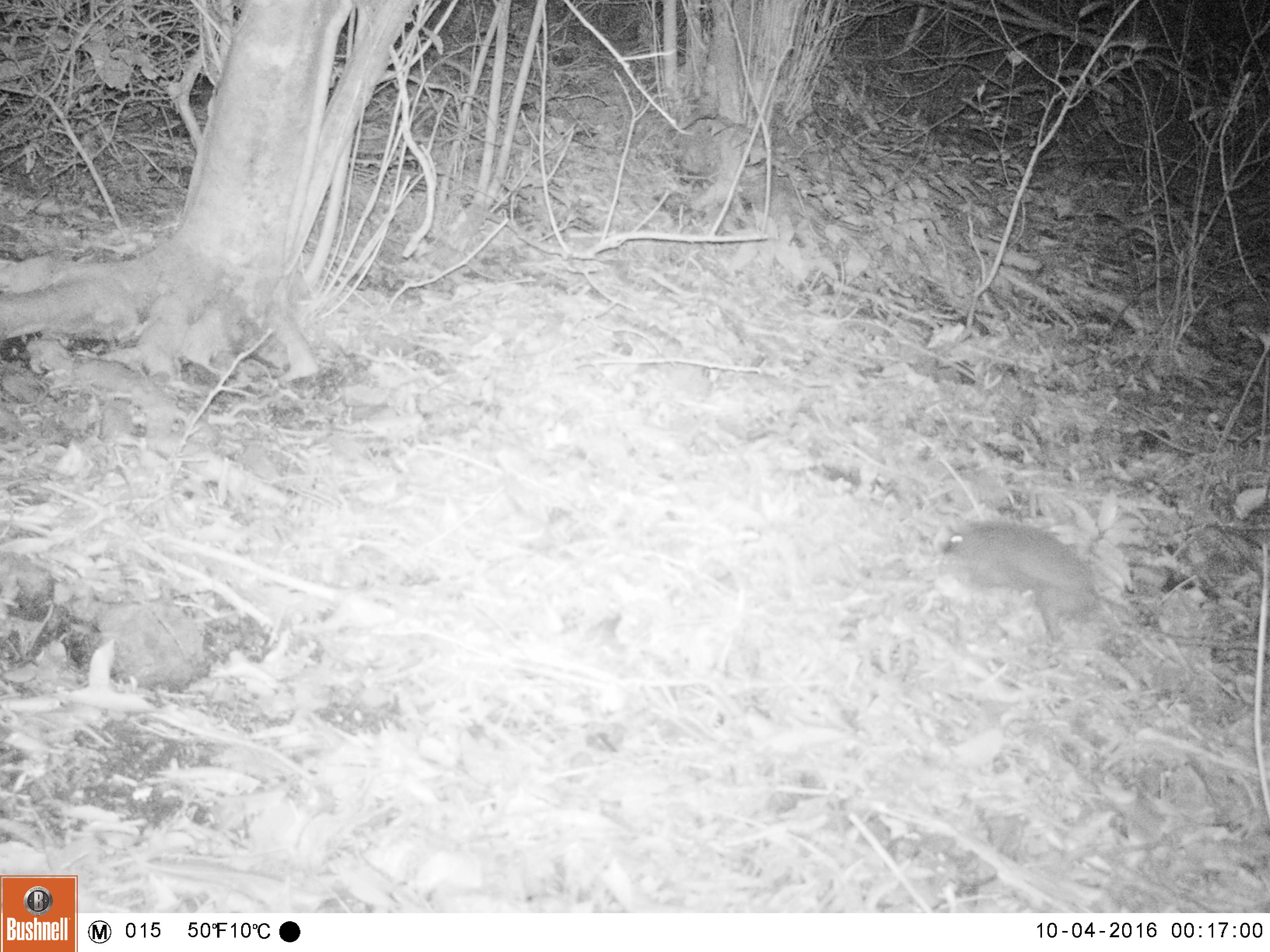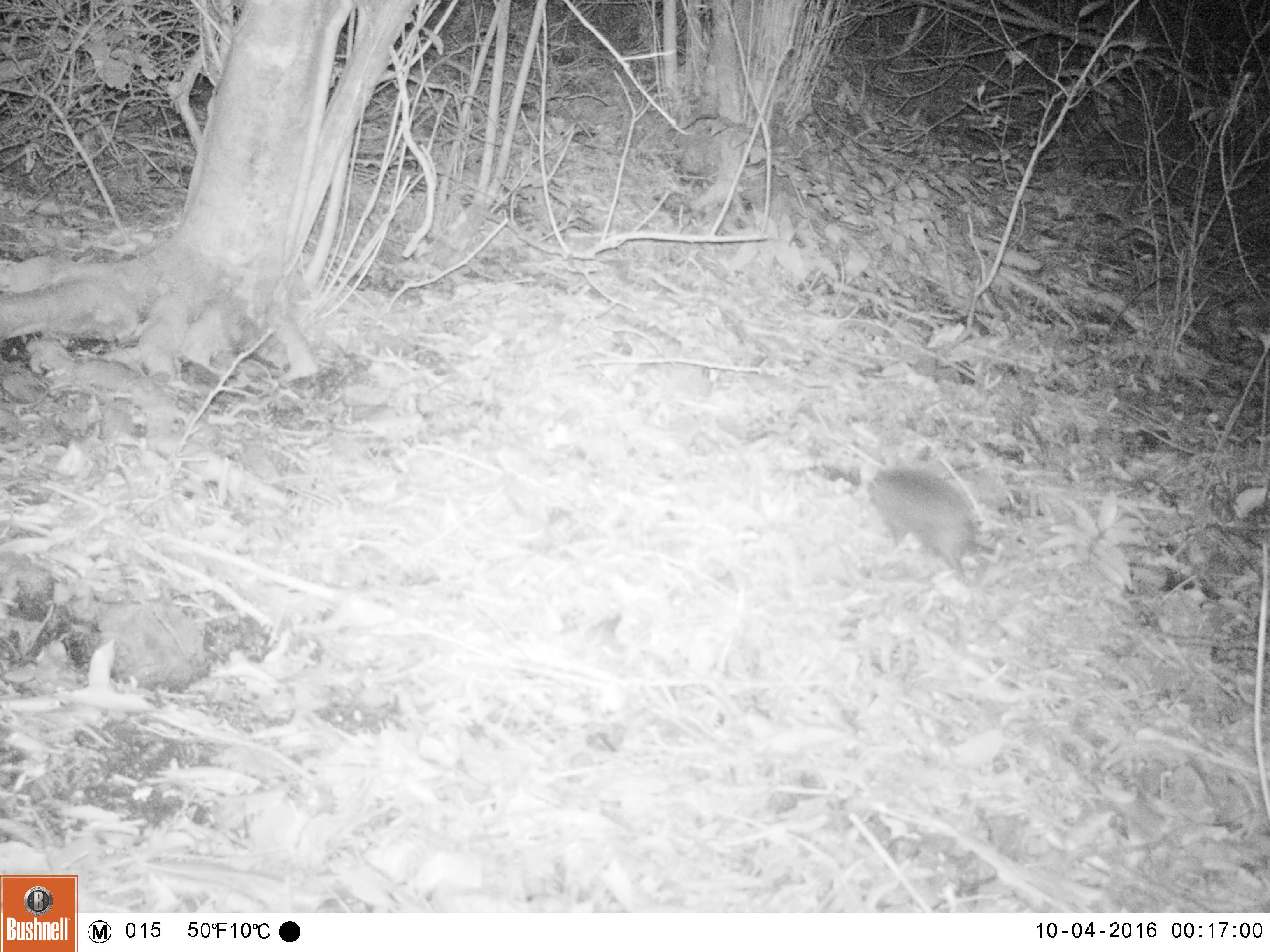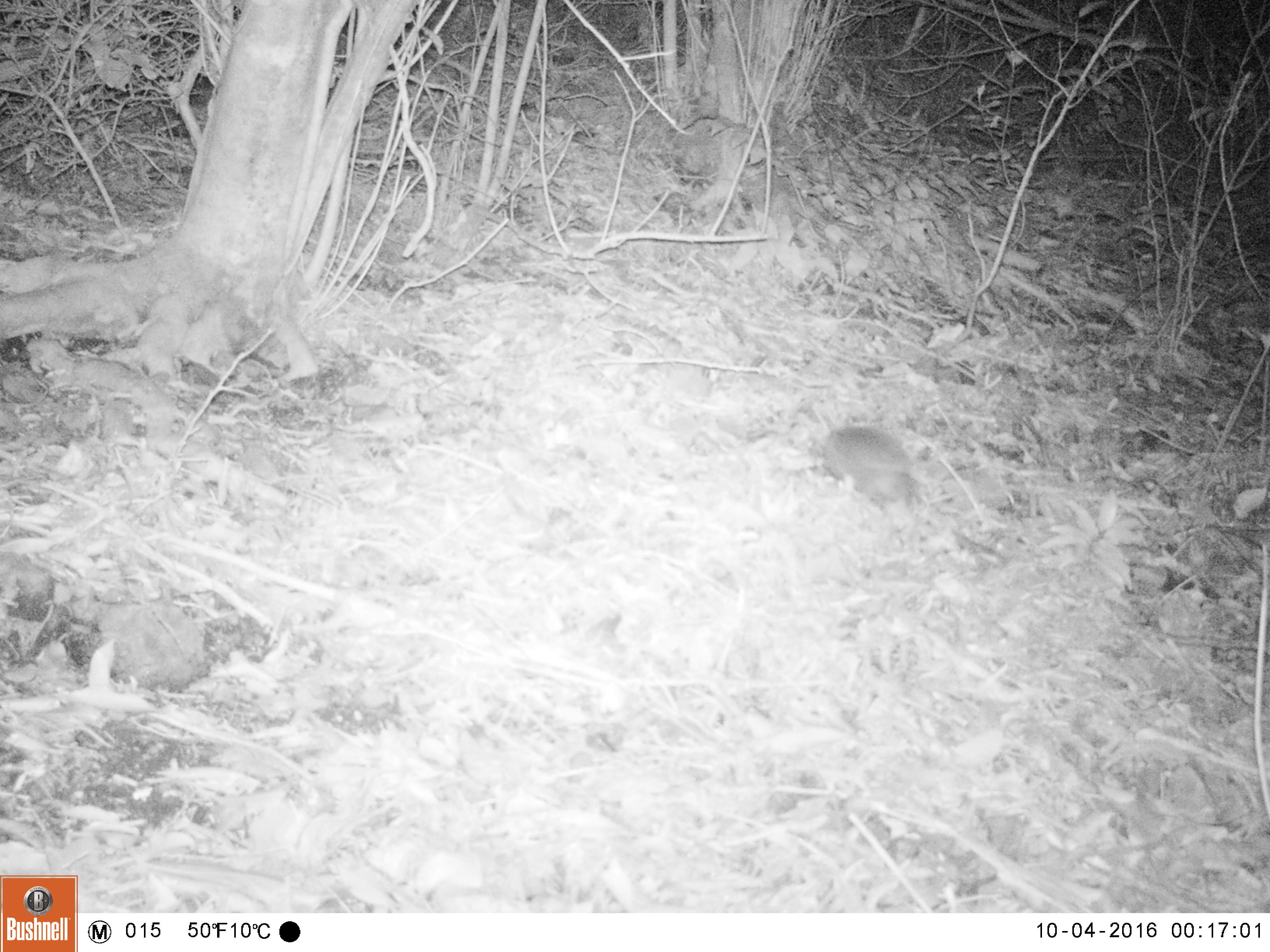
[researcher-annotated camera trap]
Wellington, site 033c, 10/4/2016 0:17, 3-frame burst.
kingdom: Animalia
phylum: Chordata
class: Mammalia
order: Eulipotyphla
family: Erinaceidae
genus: Erinaceus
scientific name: Erinaceus europaeus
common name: hedgehog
Hedgehog (Erinaceus europaeus).